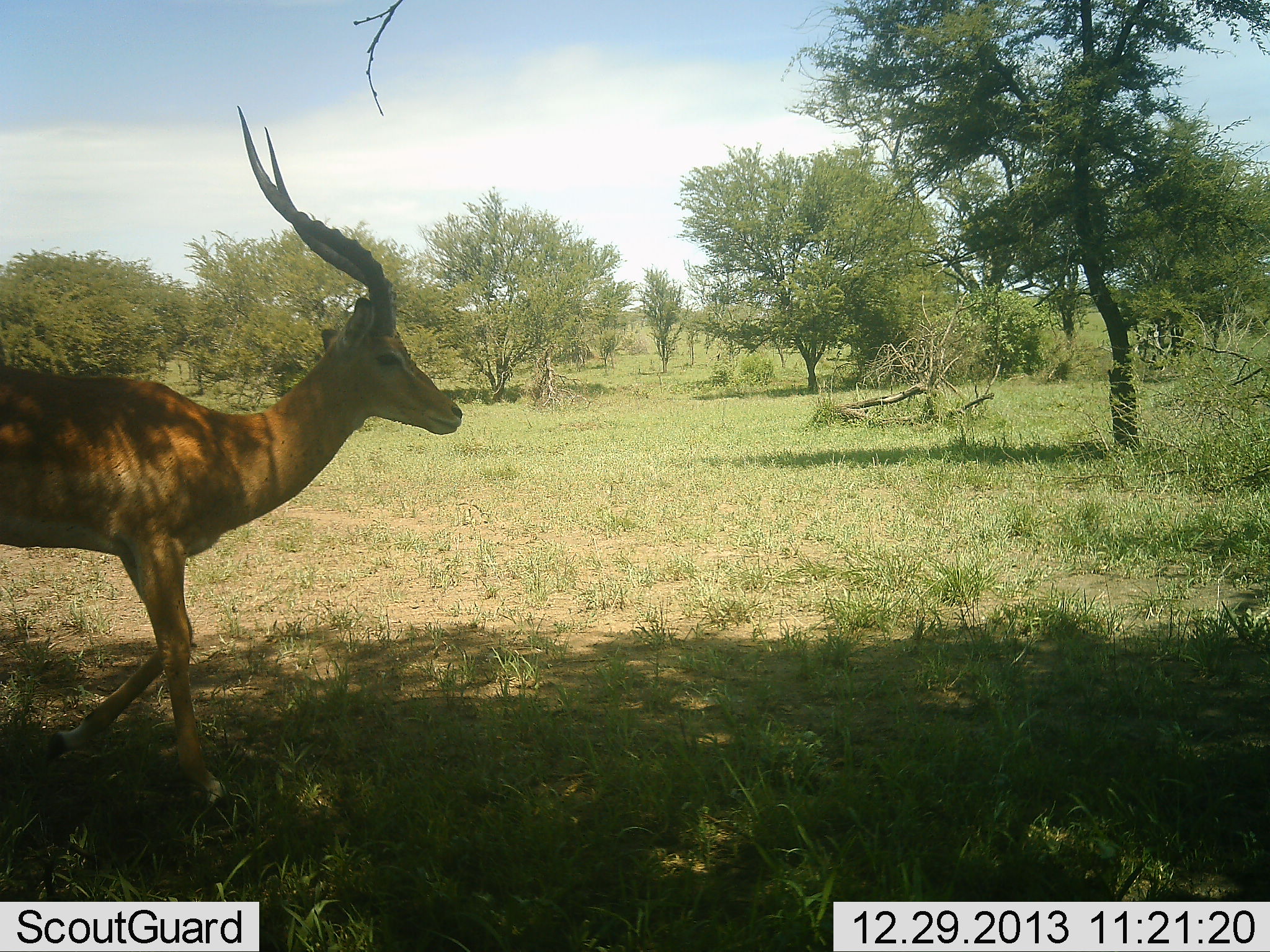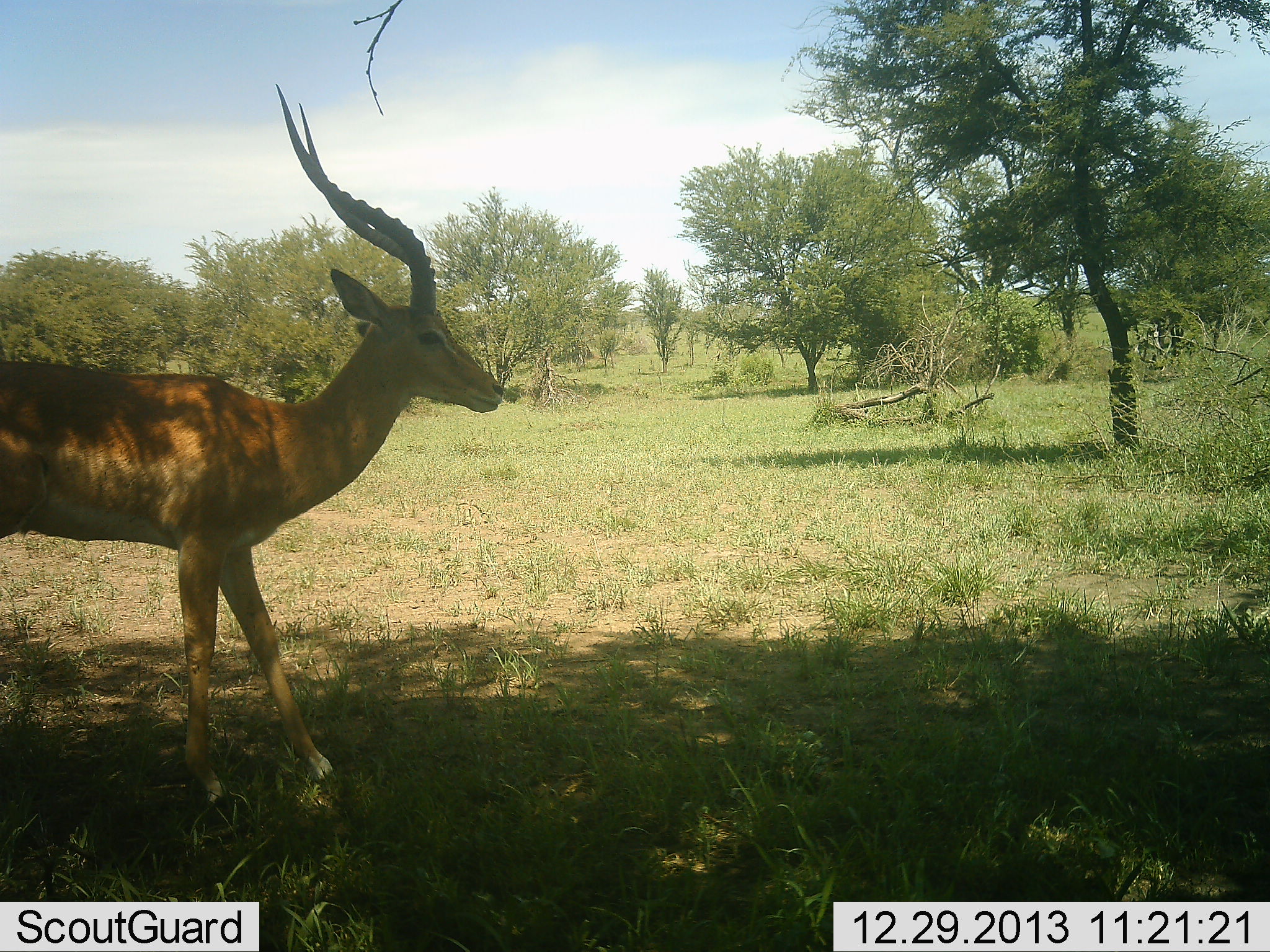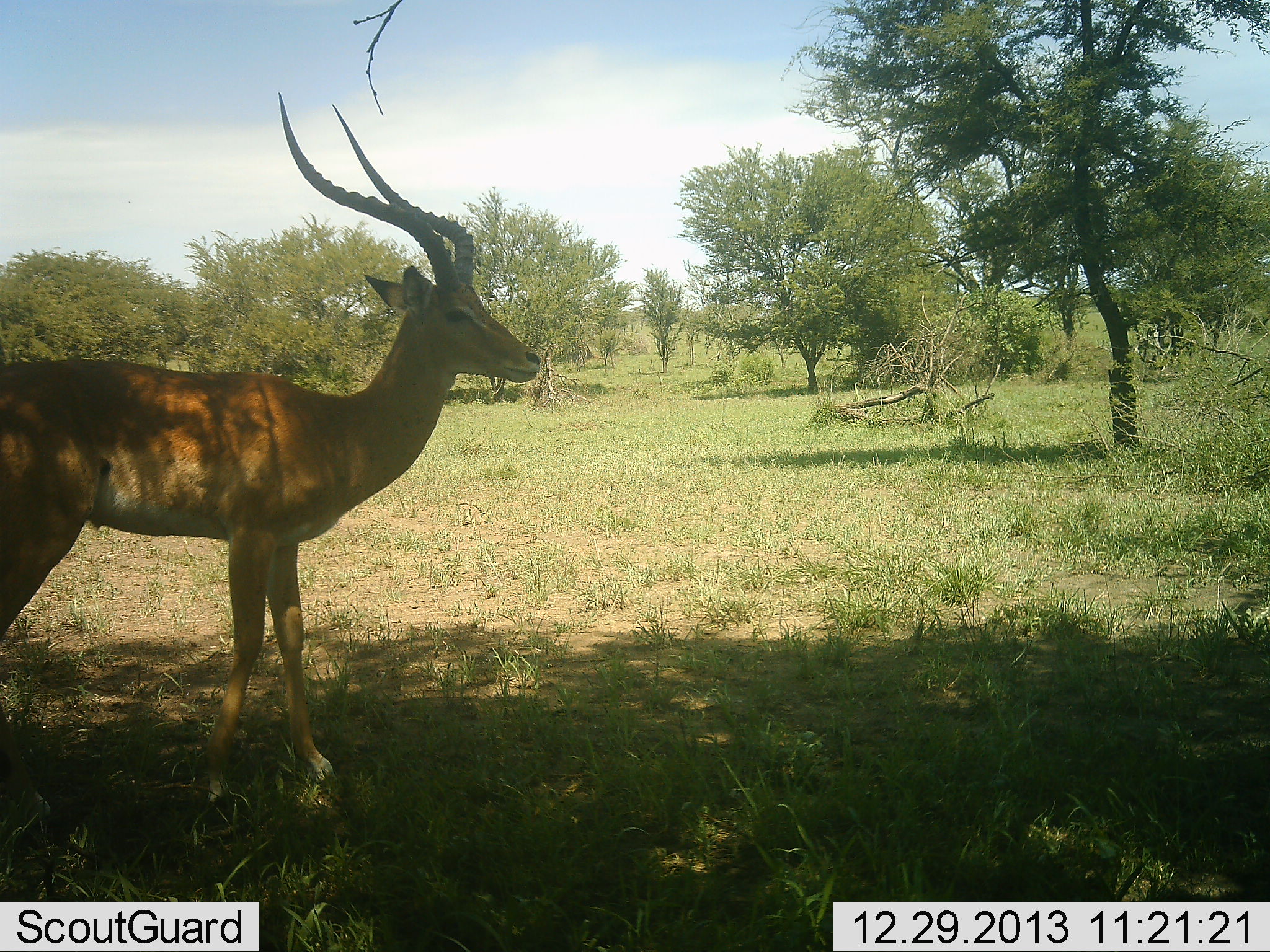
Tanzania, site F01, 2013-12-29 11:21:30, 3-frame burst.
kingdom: Animalia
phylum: Chordata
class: Mammalia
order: Artiodactyla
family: Bovidae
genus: Aepyceros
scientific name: Aepyceros melampus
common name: impala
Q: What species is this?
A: Impala (Aepyceros melampus).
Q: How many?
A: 1.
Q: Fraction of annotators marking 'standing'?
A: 30%.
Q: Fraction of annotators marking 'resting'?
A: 0%.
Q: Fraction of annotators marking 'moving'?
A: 70%.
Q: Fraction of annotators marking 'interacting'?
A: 0%.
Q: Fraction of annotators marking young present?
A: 0%.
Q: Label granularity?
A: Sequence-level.